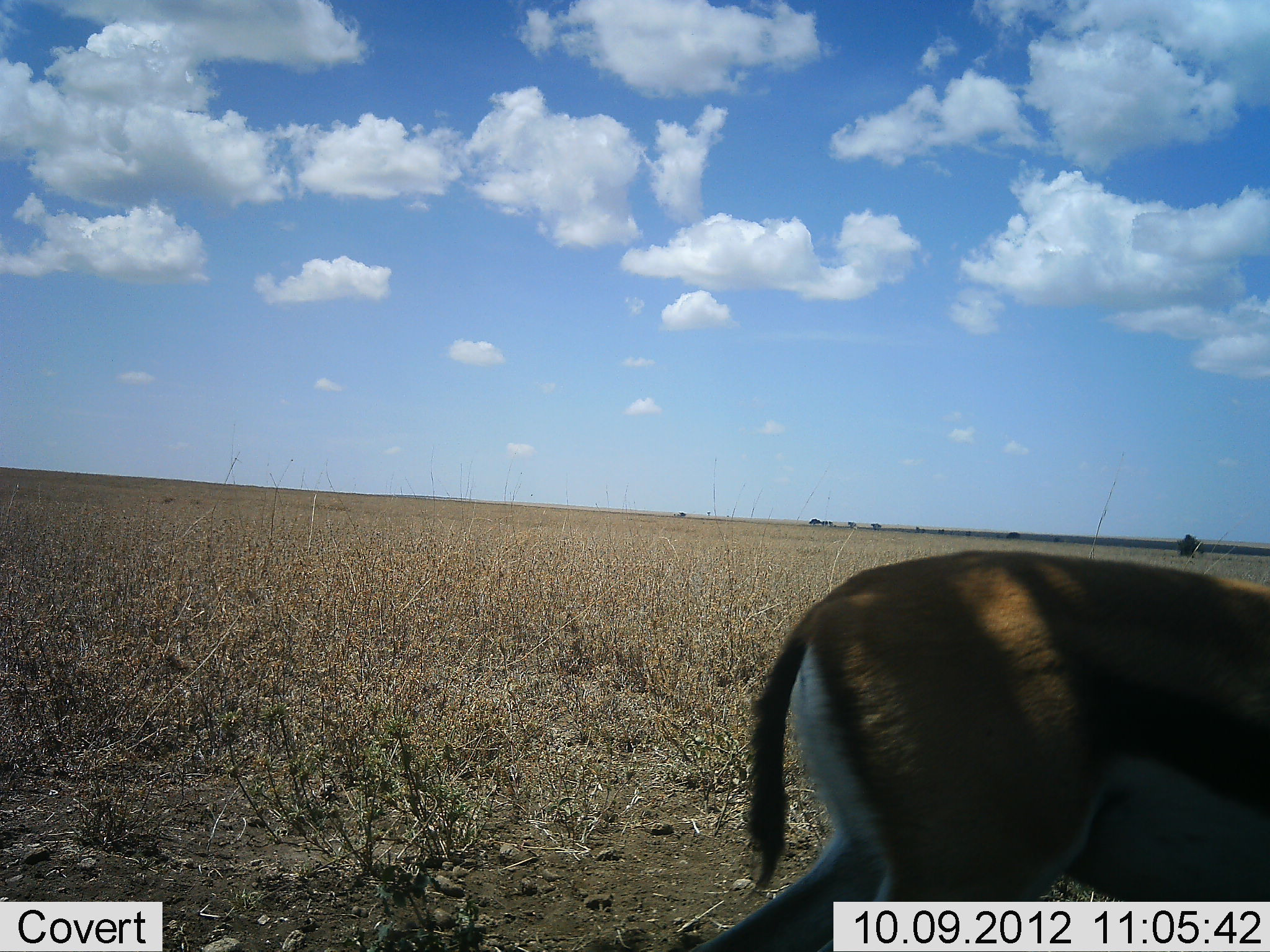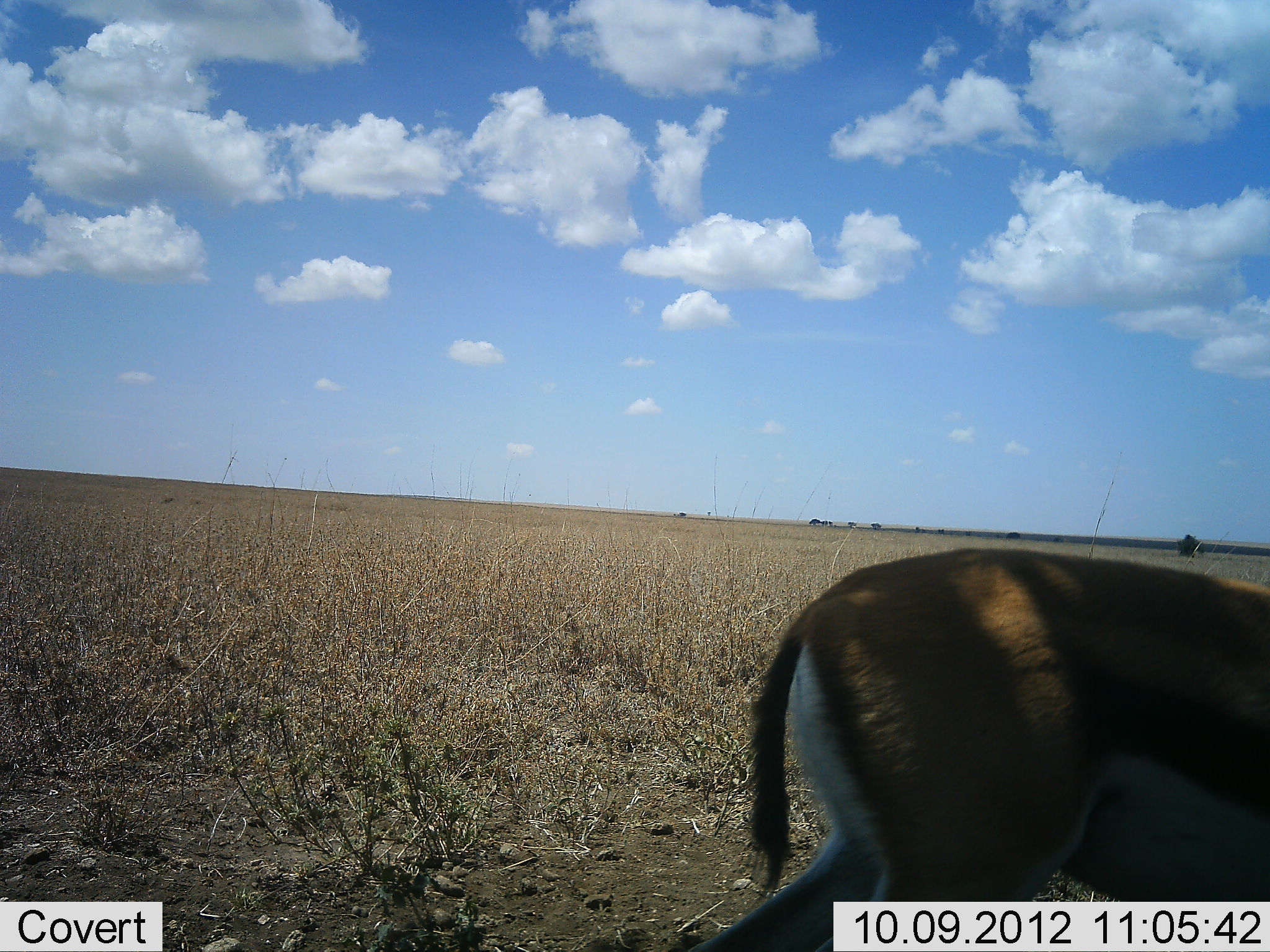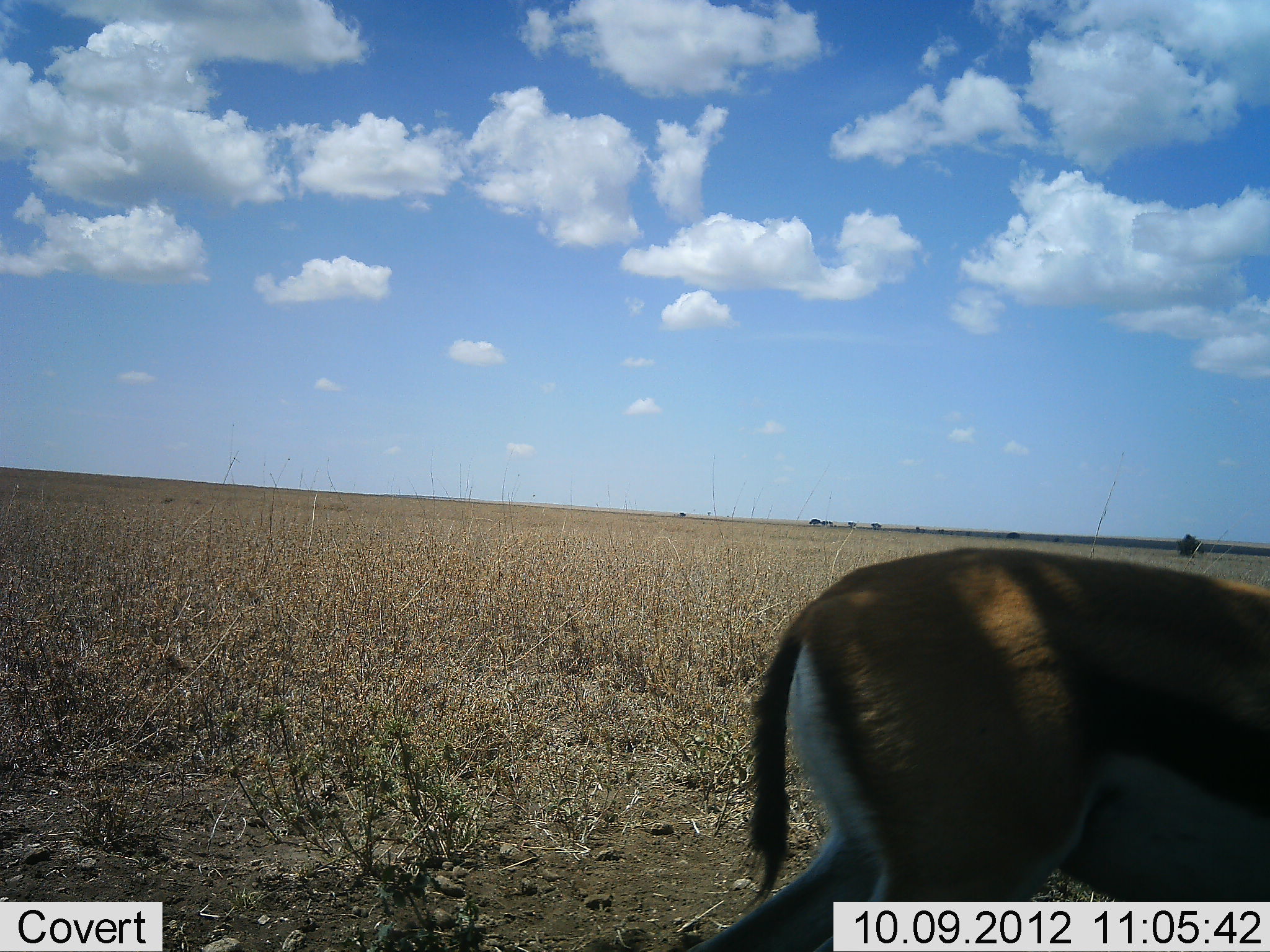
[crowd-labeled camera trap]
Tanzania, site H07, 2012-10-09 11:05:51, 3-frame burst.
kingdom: Animalia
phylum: Chordata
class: Mammalia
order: Artiodactyla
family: Bovidae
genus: Eudorcas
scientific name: Eudorcas thomsonii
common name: thomson's gazelle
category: gazellethomsons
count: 1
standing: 70%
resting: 0%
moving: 10%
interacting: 0%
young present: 0%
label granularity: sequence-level